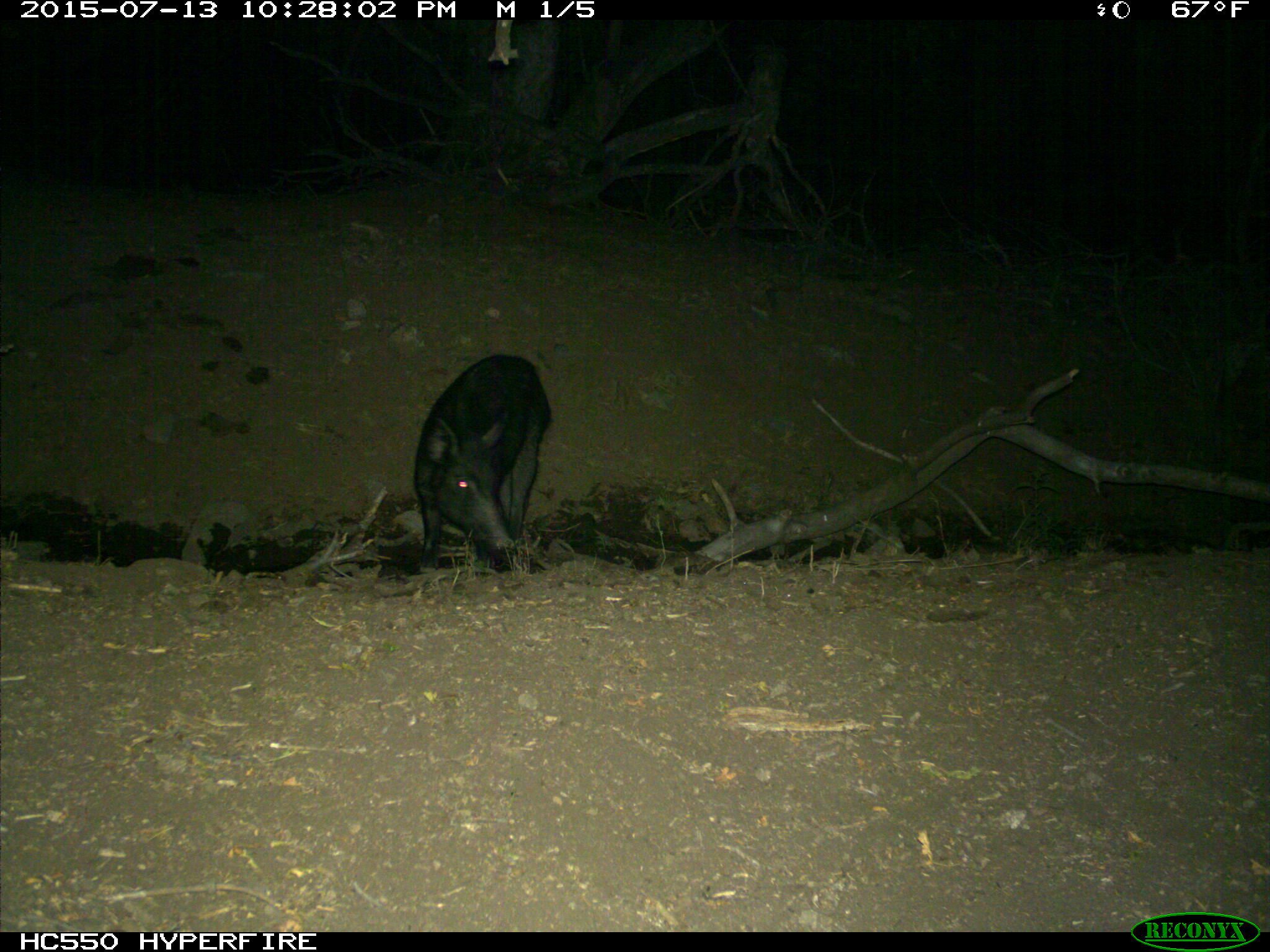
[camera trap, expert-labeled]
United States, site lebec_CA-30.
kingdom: Animalia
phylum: Chordata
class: Mammalia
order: Artiodactyla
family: Suidae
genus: Sus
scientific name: Sus scrofa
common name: wild boar